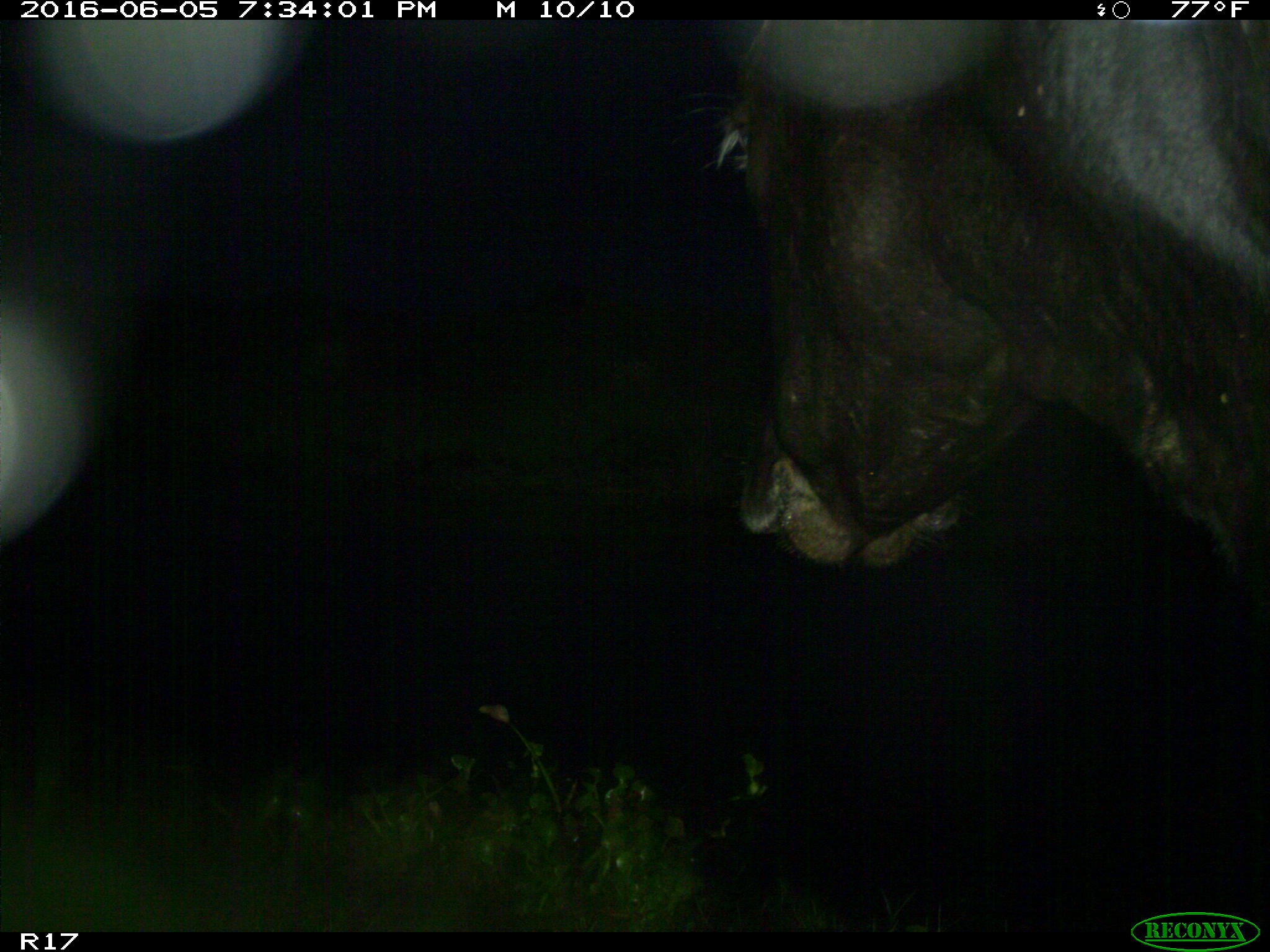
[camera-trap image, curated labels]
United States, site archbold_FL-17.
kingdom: Animalia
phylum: Chordata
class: Mammalia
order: Artiodactyla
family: Bovidae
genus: Bos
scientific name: Bos taurus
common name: domestic cow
Bos taurus (domestic cow).